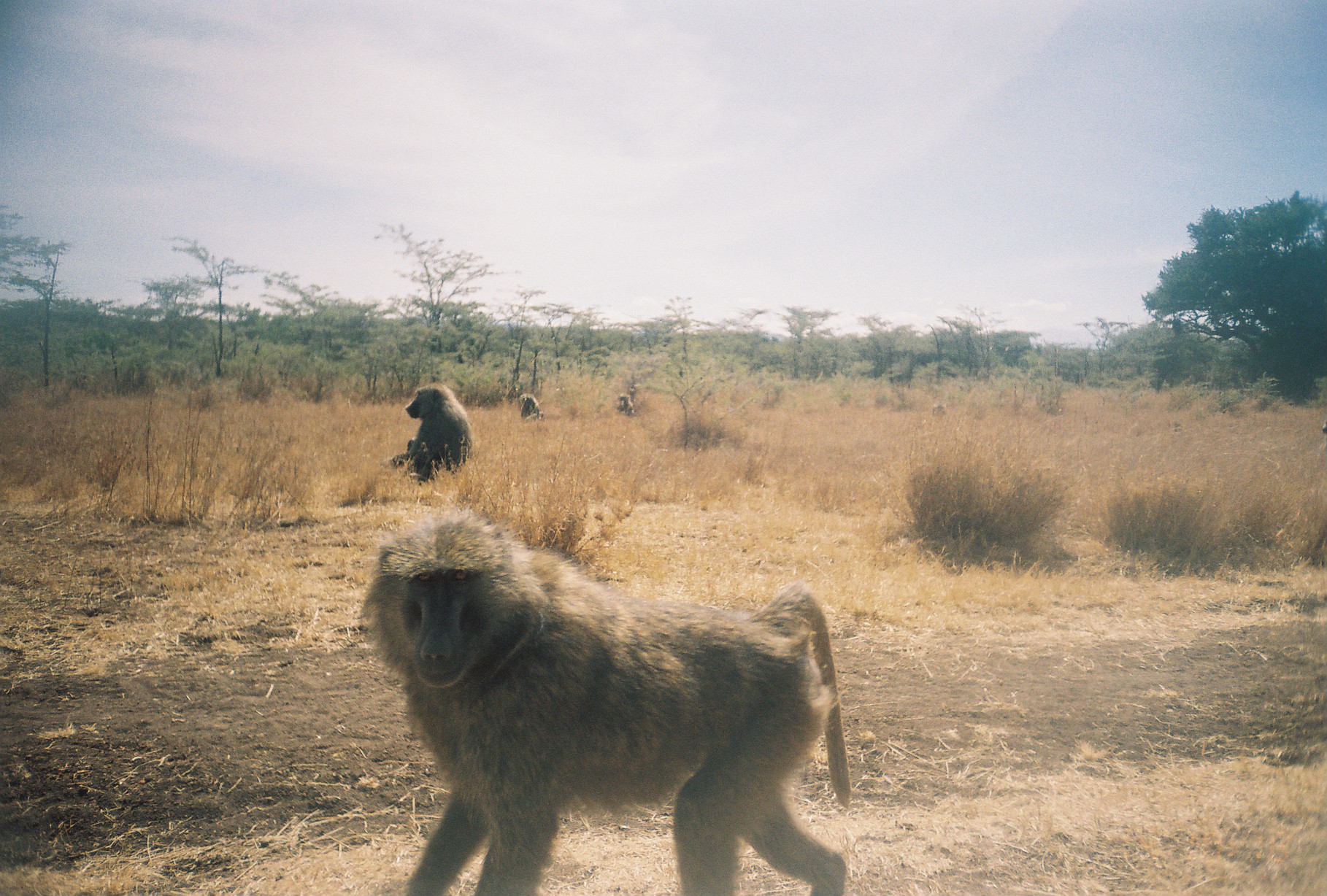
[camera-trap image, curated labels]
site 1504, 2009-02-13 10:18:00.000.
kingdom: Animalia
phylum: Chordata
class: Mammalia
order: Primates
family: Cercopithecidae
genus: Papio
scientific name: Papio anubis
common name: olive baboon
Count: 4.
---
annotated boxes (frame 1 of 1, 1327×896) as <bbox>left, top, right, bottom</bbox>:
papio anubis: <bbox>359, 520, 853, 894</bbox>; <bbox>381, 383, 472, 475</bbox>; <bbox>407, 438, 437, 486</bbox>; <bbox>519, 393, 545, 422</bbox>; <bbox>614, 392, 636, 416</bbox>